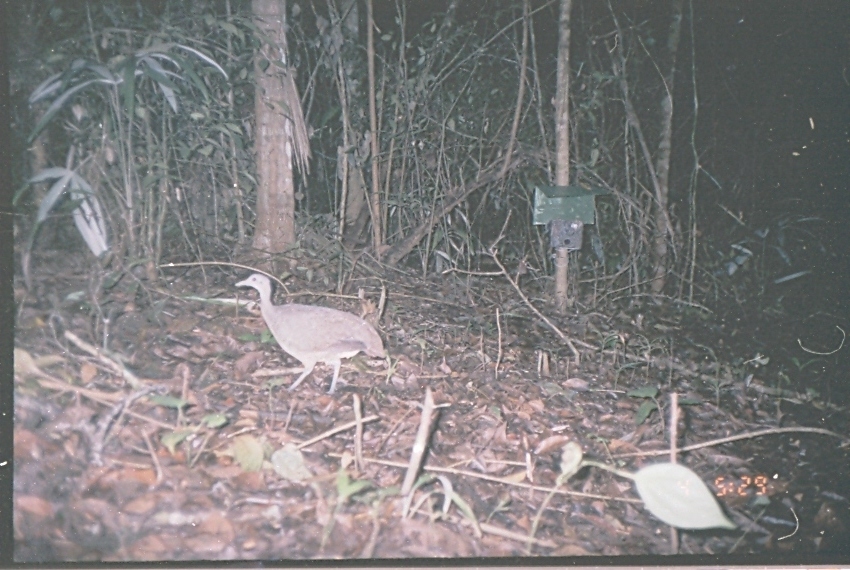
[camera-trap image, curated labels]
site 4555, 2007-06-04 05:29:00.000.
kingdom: Animalia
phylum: Chordata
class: Aves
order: Tinamiformes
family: Tinamidae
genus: Tinamus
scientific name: Tinamus major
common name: great tinamou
Tinamus major (great tinamou), count 1.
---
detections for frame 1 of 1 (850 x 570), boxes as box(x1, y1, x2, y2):
tinamus major: box(235, 271, 384, 391)